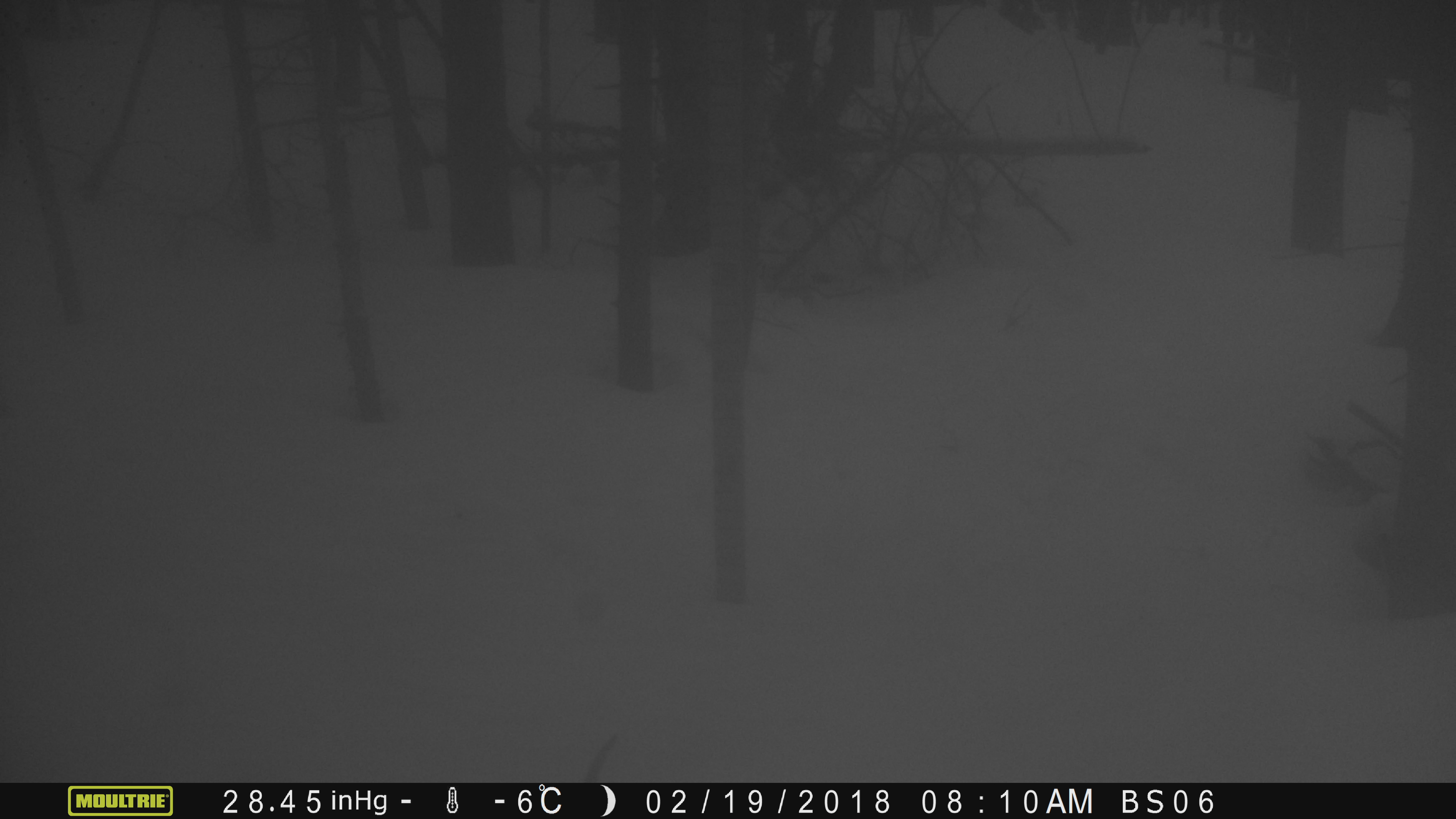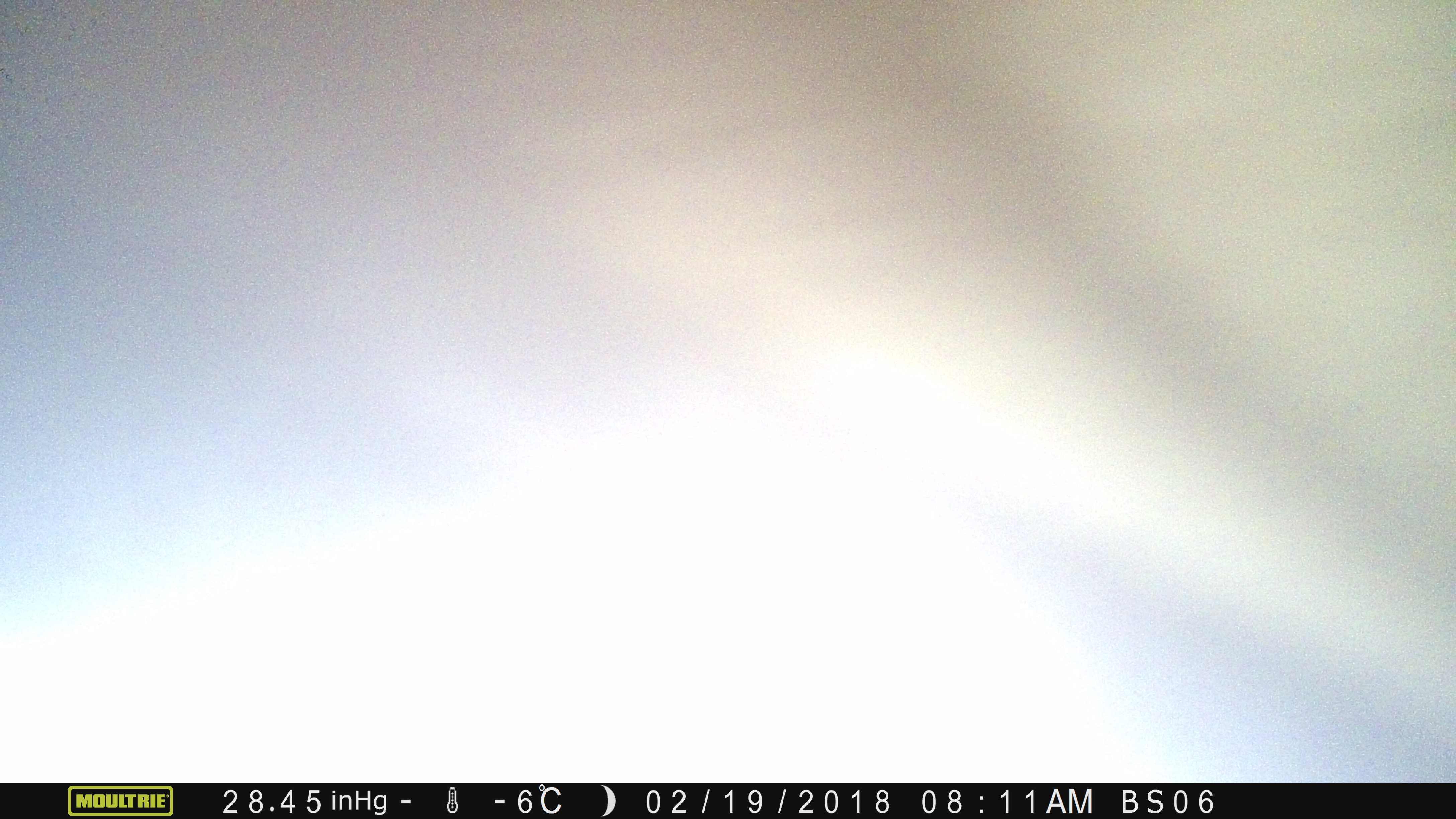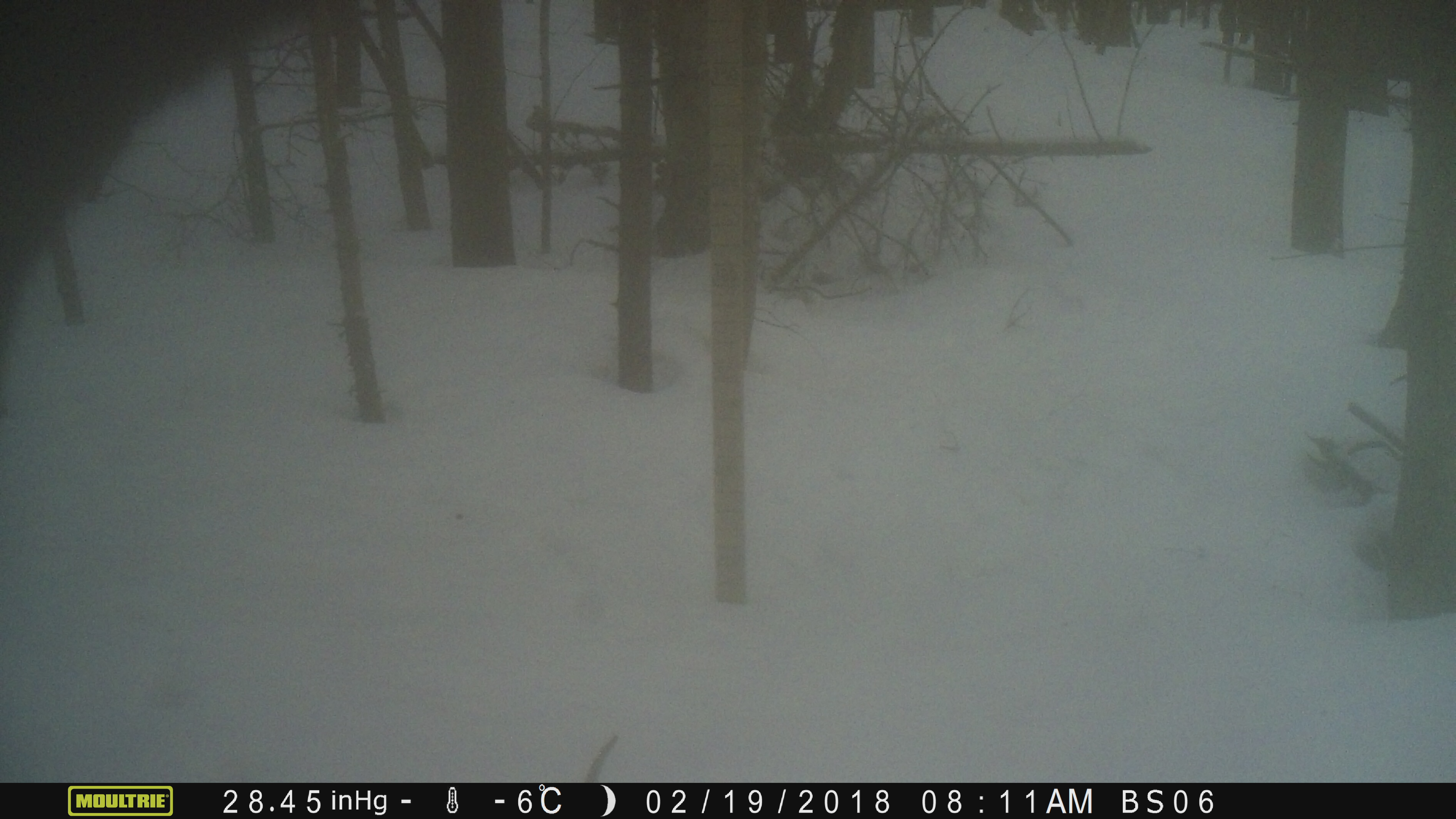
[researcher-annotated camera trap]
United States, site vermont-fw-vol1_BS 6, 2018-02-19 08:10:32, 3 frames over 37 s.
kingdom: Animalia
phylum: Chordata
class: Mammalia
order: Artiodactyla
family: Cervidae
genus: Alces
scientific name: Alces alces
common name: moose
Moose (Alces alces).